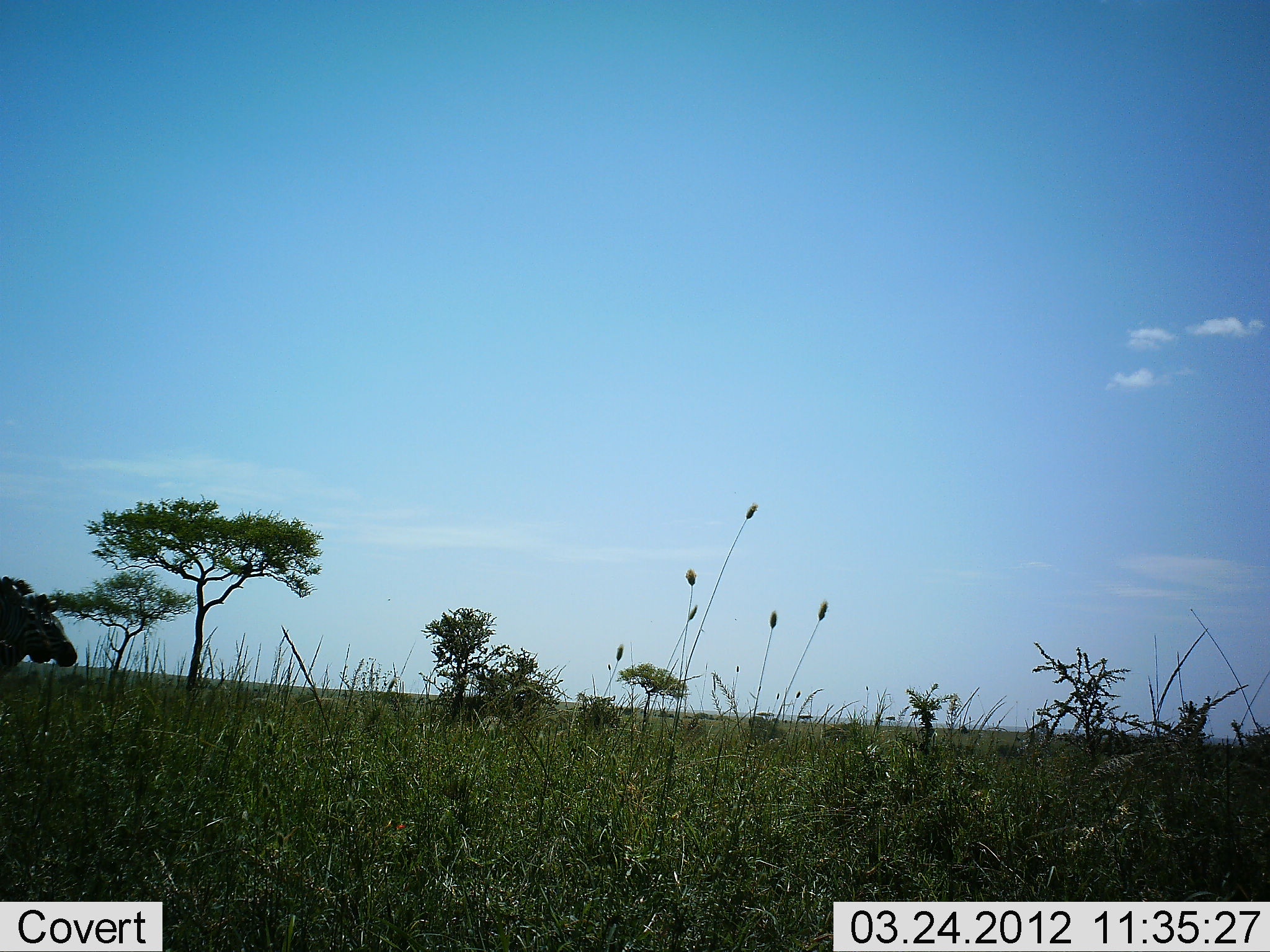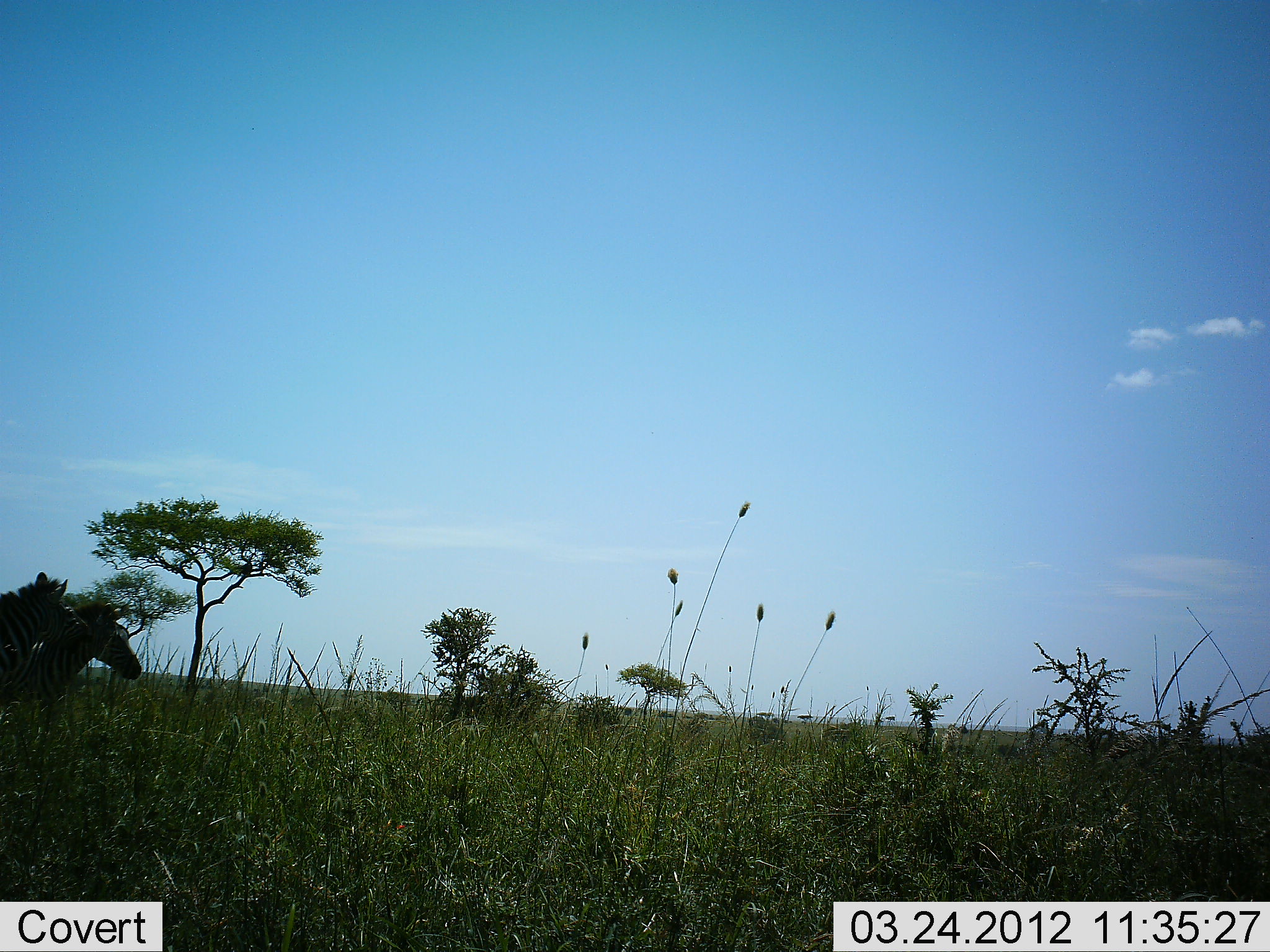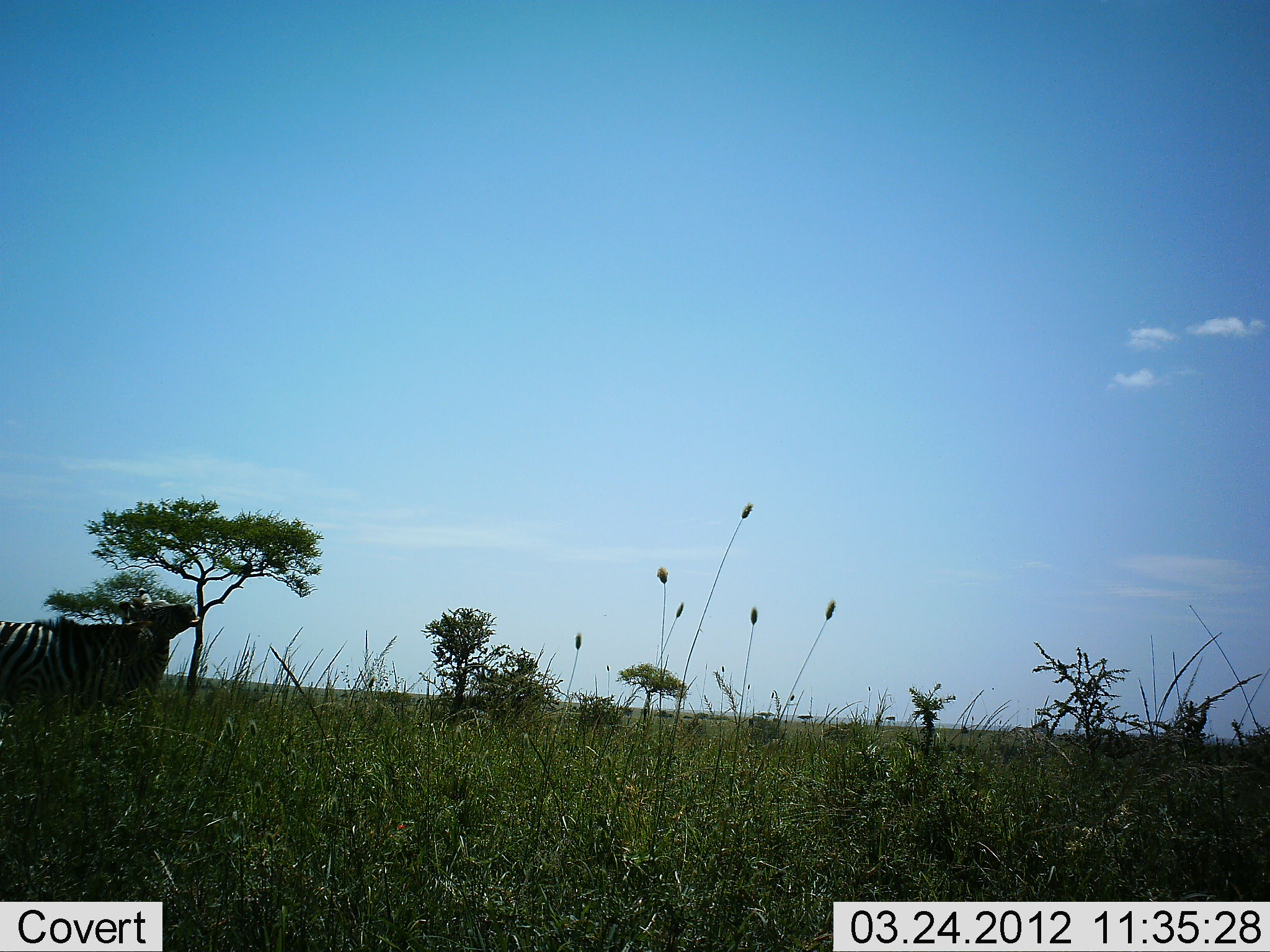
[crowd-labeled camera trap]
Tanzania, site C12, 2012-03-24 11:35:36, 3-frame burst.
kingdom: Animalia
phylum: Chordata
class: Mammalia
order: Perissodactyla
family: Equidae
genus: Equus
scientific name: Equus quagga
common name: plains zebra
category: zebra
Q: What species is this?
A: Zebra (plains zebra) (Equus quagga).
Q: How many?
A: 2.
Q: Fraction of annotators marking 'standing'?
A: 11%.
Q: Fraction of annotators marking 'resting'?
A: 0%.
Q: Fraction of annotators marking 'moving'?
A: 84%.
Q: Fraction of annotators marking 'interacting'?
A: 21%.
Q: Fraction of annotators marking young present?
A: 5%.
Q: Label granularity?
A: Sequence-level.